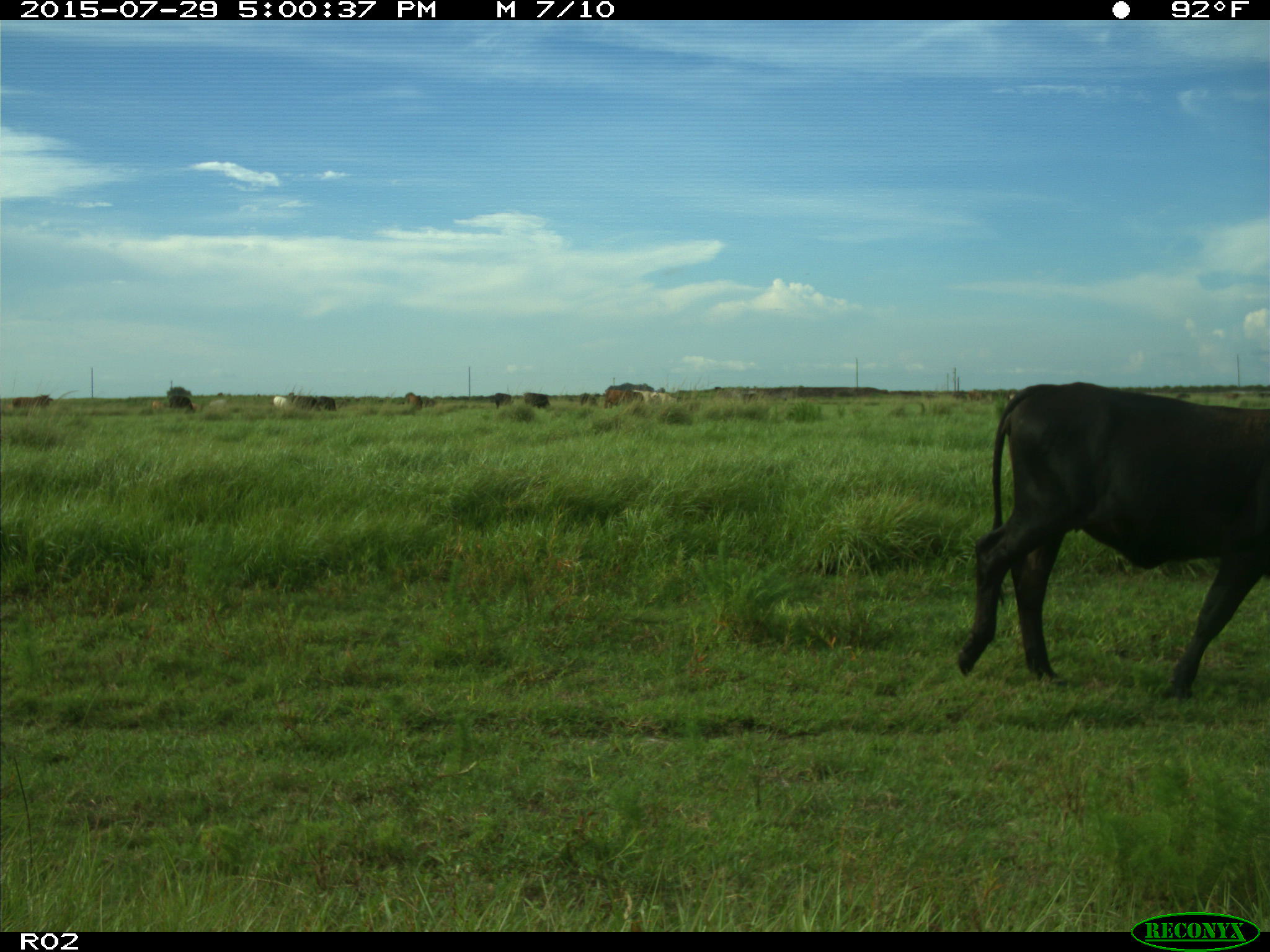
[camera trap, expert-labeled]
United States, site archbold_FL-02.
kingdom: Animalia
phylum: Chordata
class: Mammalia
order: Artiodactyla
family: Bovidae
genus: Bos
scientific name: Bos taurus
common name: domestic cow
Bos taurus (domestic cow).